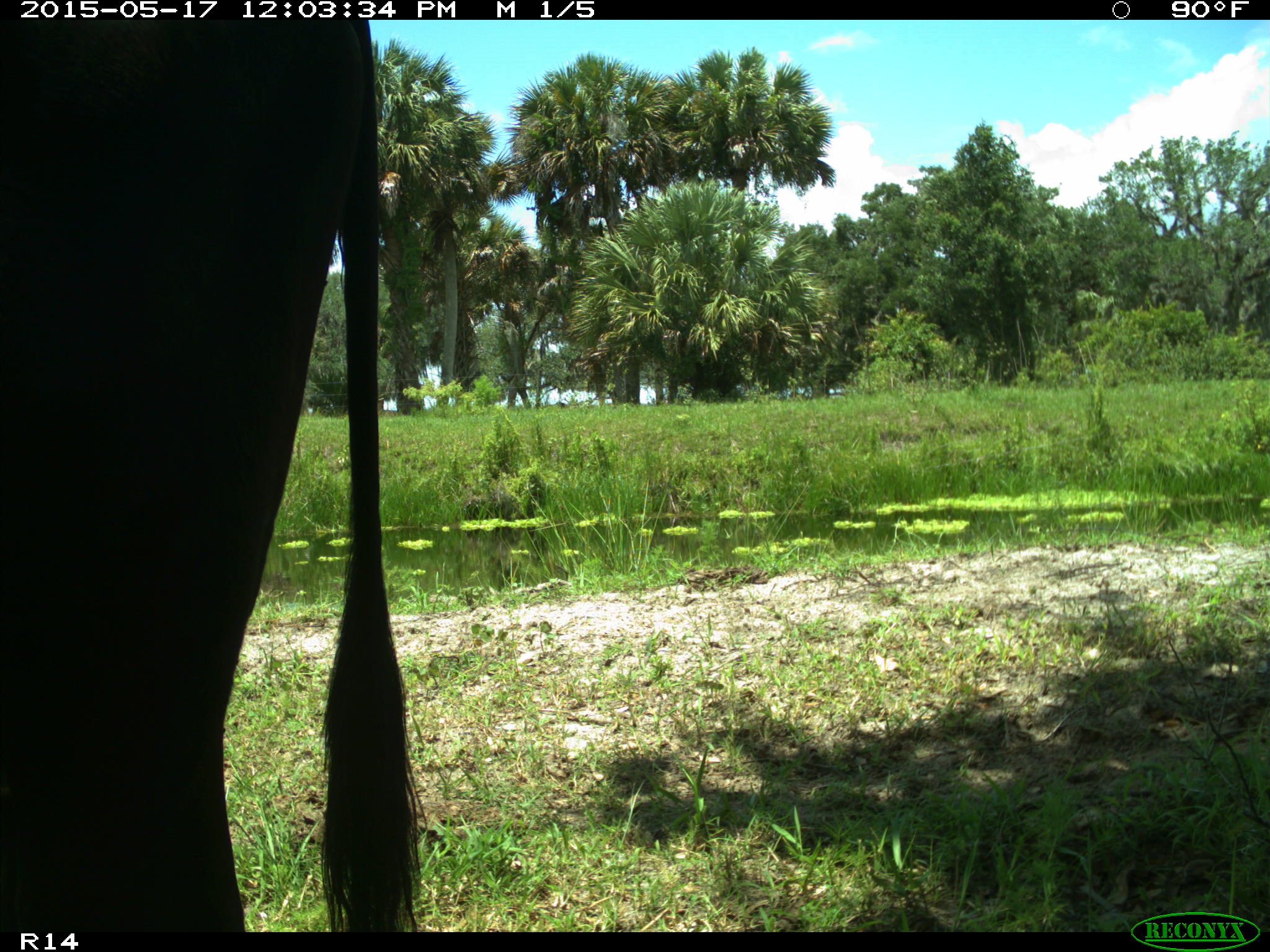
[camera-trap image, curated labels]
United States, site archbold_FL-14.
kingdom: Animalia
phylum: Chordata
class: Mammalia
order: Artiodactyla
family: Bovidae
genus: Bos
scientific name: Bos taurus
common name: domestic cow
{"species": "Bos taurus (domestic cow)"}